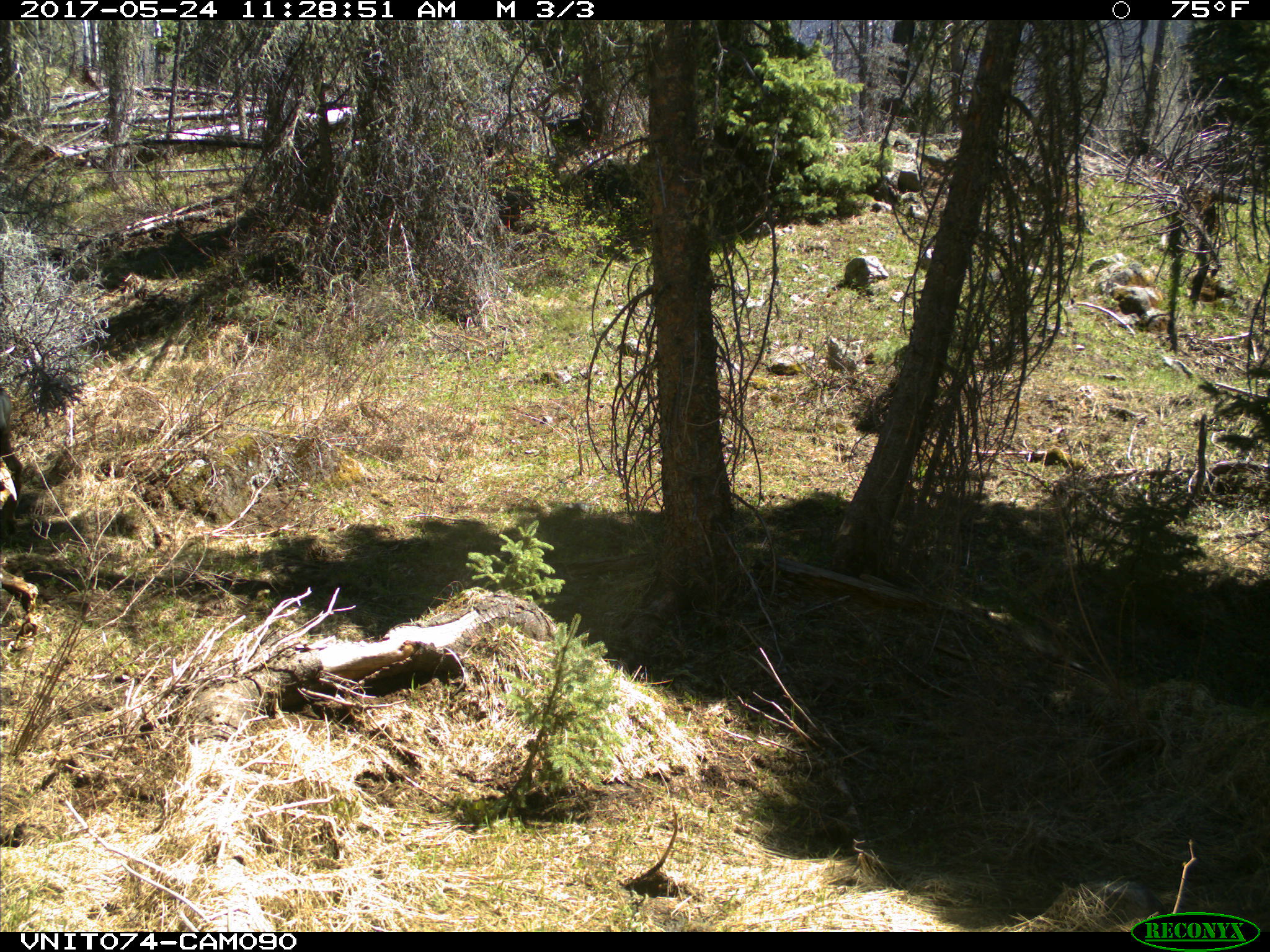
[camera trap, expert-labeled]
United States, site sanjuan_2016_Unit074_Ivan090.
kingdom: Animalia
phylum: Chordata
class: Mammalia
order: Artiodactyla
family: Cervidae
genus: Odocoileus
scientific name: Odocoileus hemionus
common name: mule deer